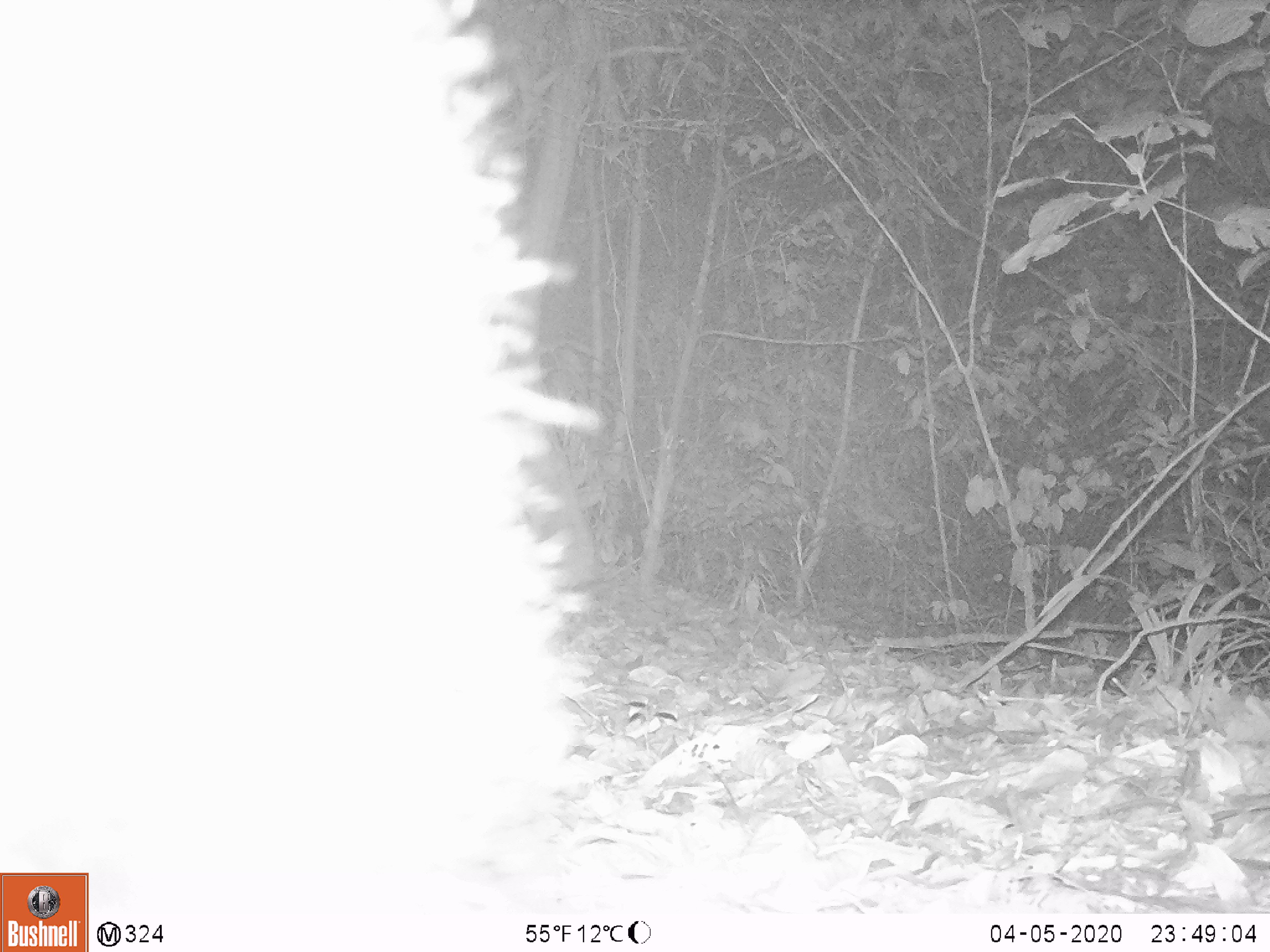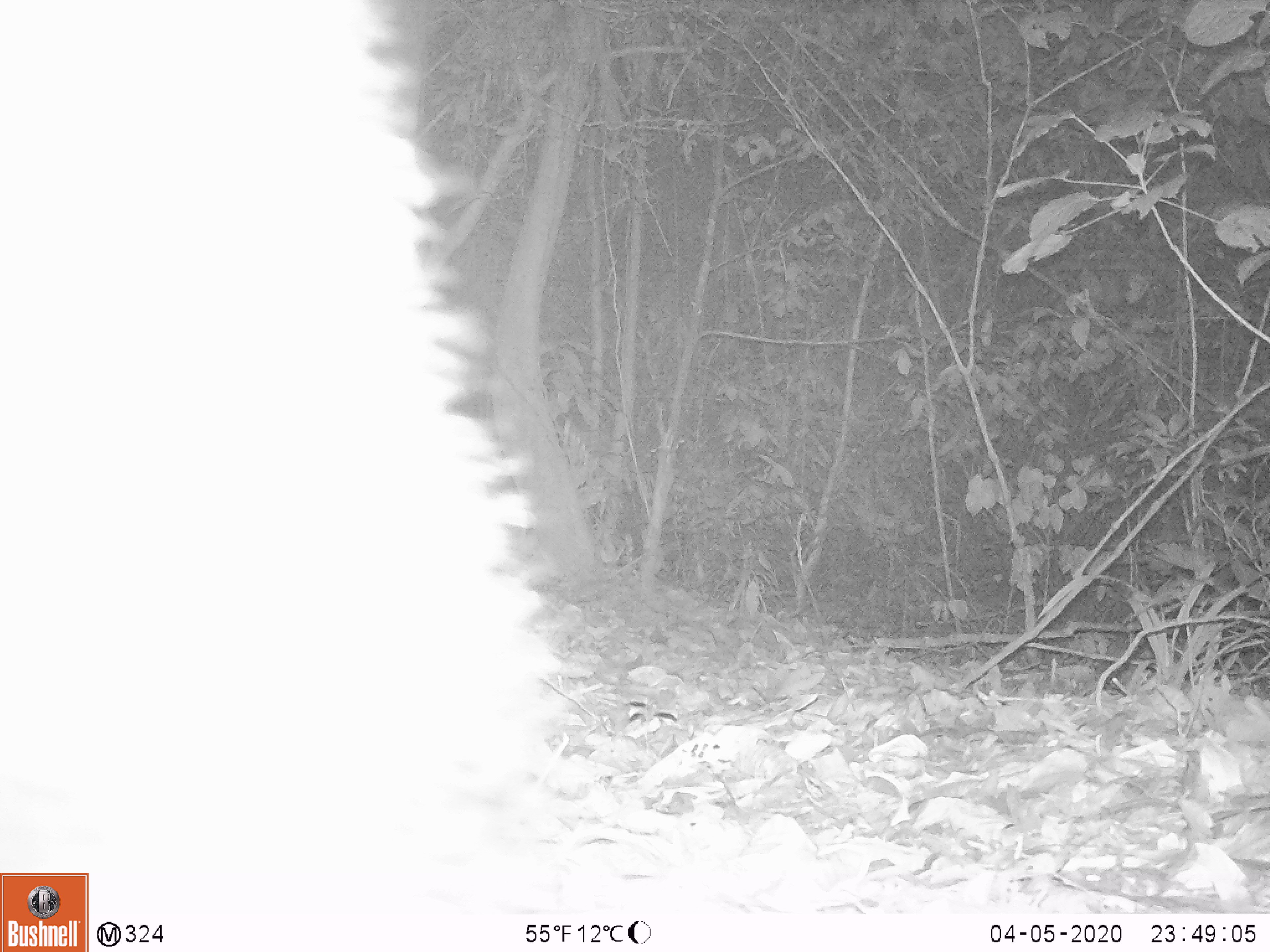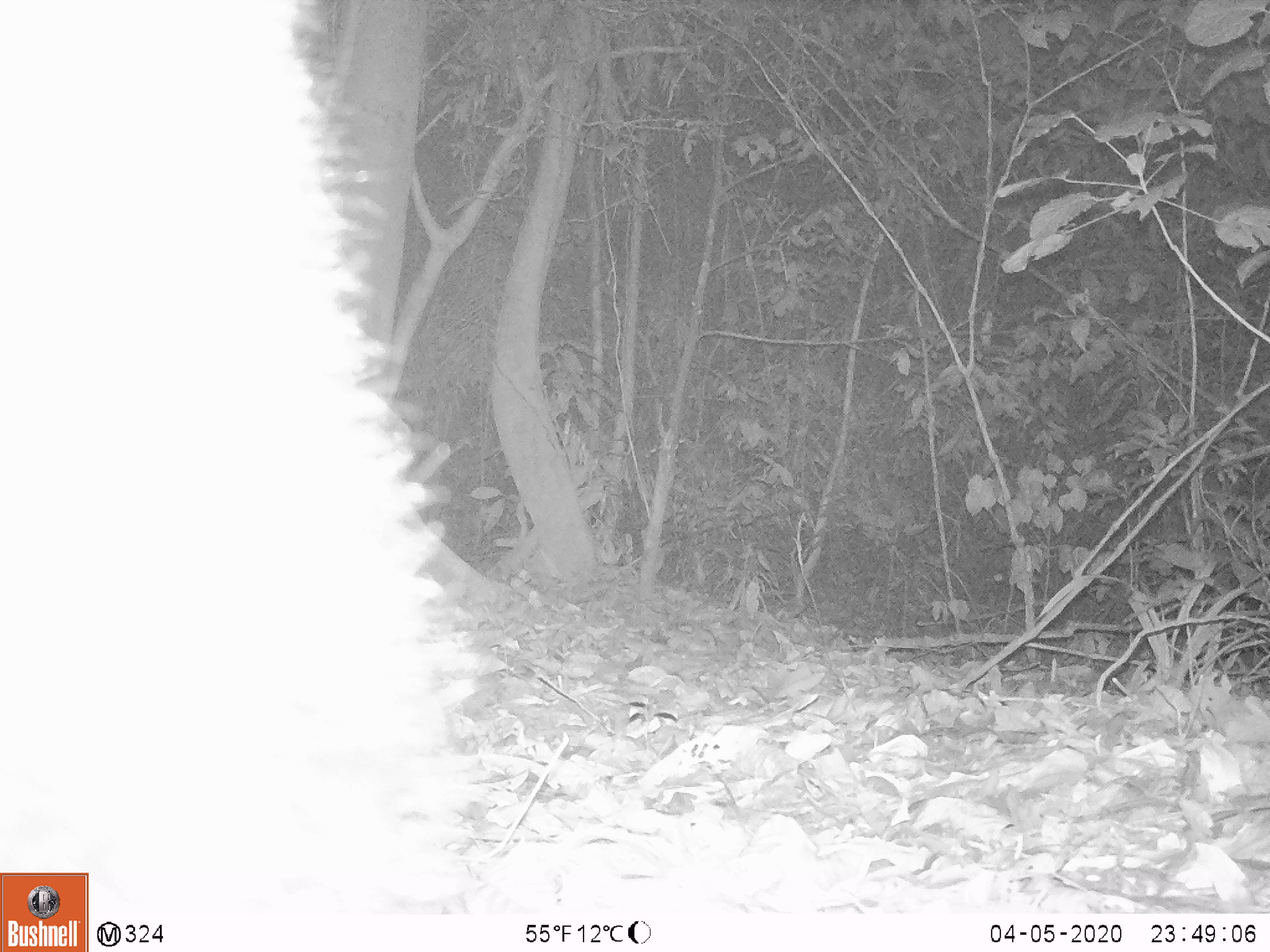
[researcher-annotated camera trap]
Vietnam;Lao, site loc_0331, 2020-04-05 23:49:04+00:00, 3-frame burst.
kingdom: Animalia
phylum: Chordata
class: Mammalia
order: Carnivora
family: Ursidae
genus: Ursus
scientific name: Ursus thibetanus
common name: asian black bear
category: asiatic black bear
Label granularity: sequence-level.